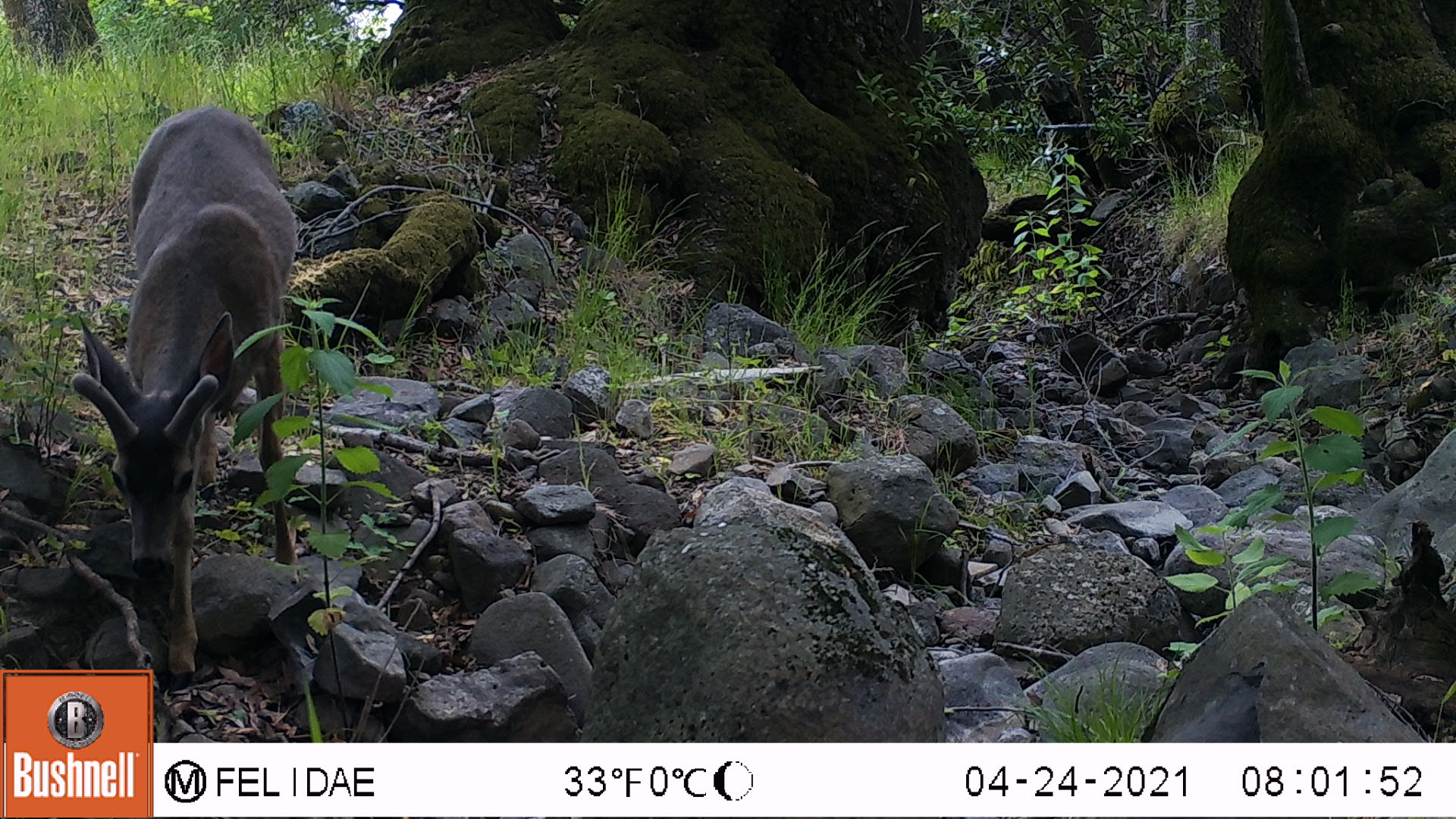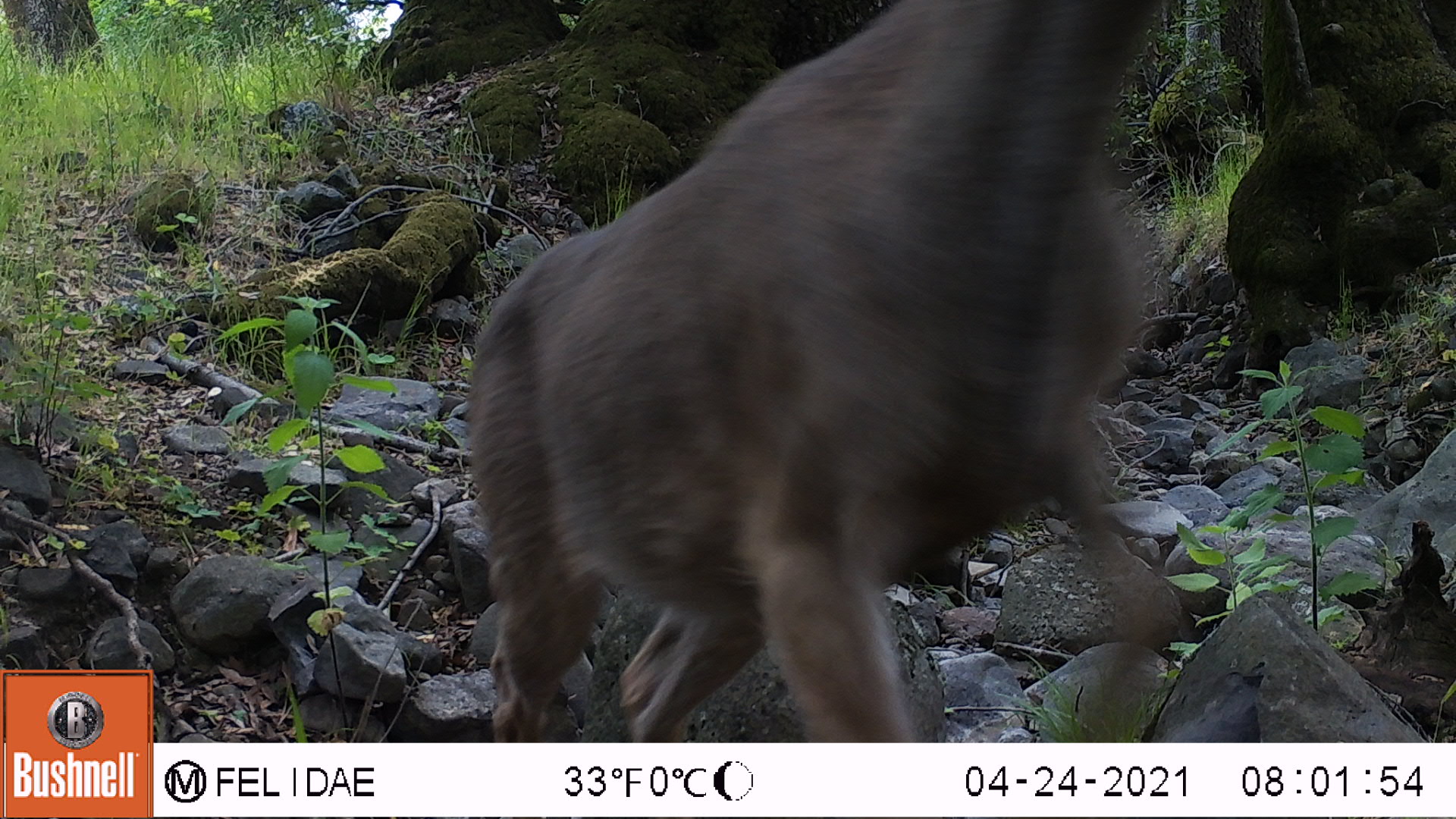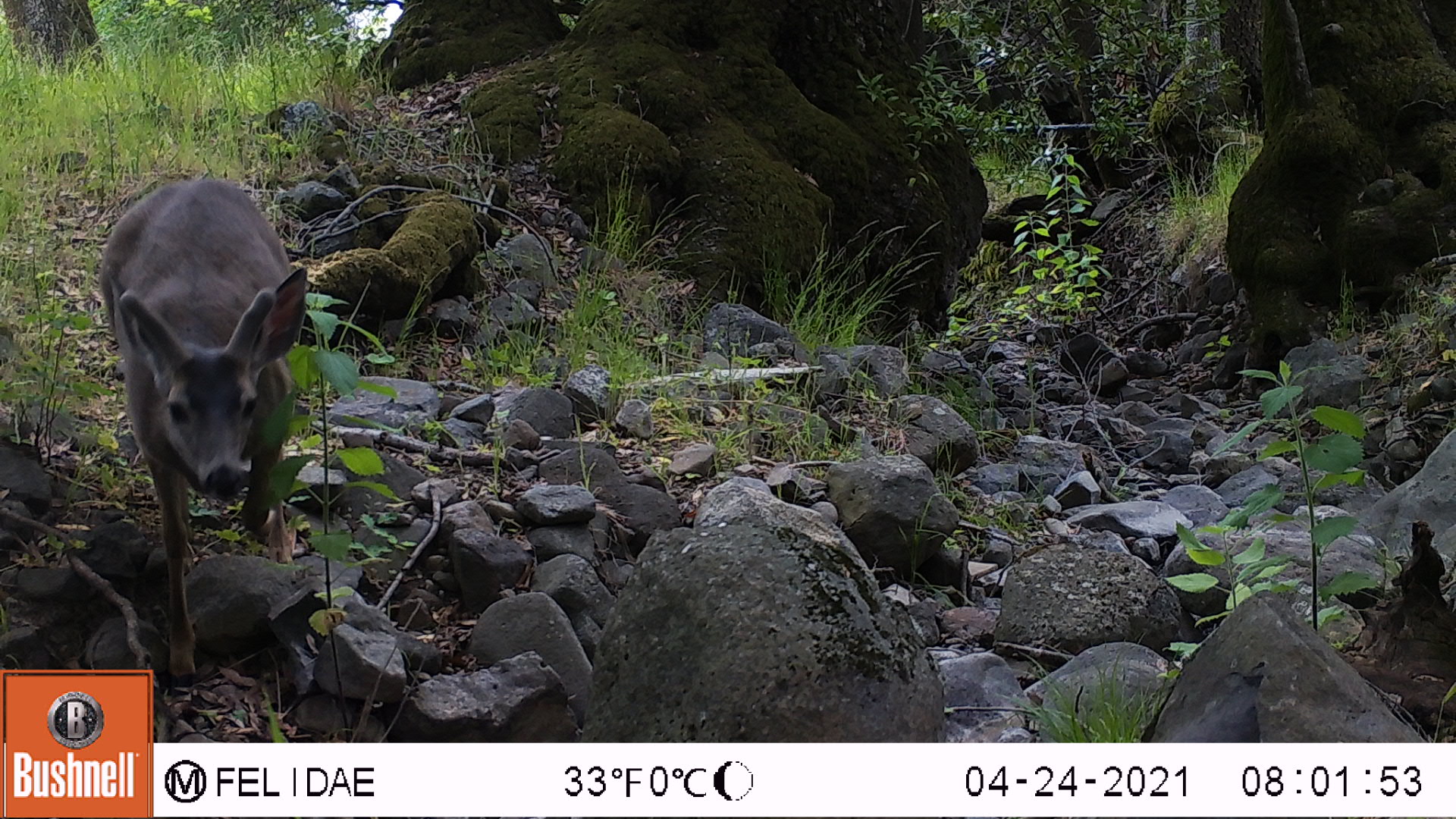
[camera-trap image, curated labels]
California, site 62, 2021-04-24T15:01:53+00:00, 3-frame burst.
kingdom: Animalia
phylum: Chordata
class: Mammalia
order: Artiodactyla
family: Cervidae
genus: Odocoileus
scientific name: Odocoileus hemionus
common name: mule deer